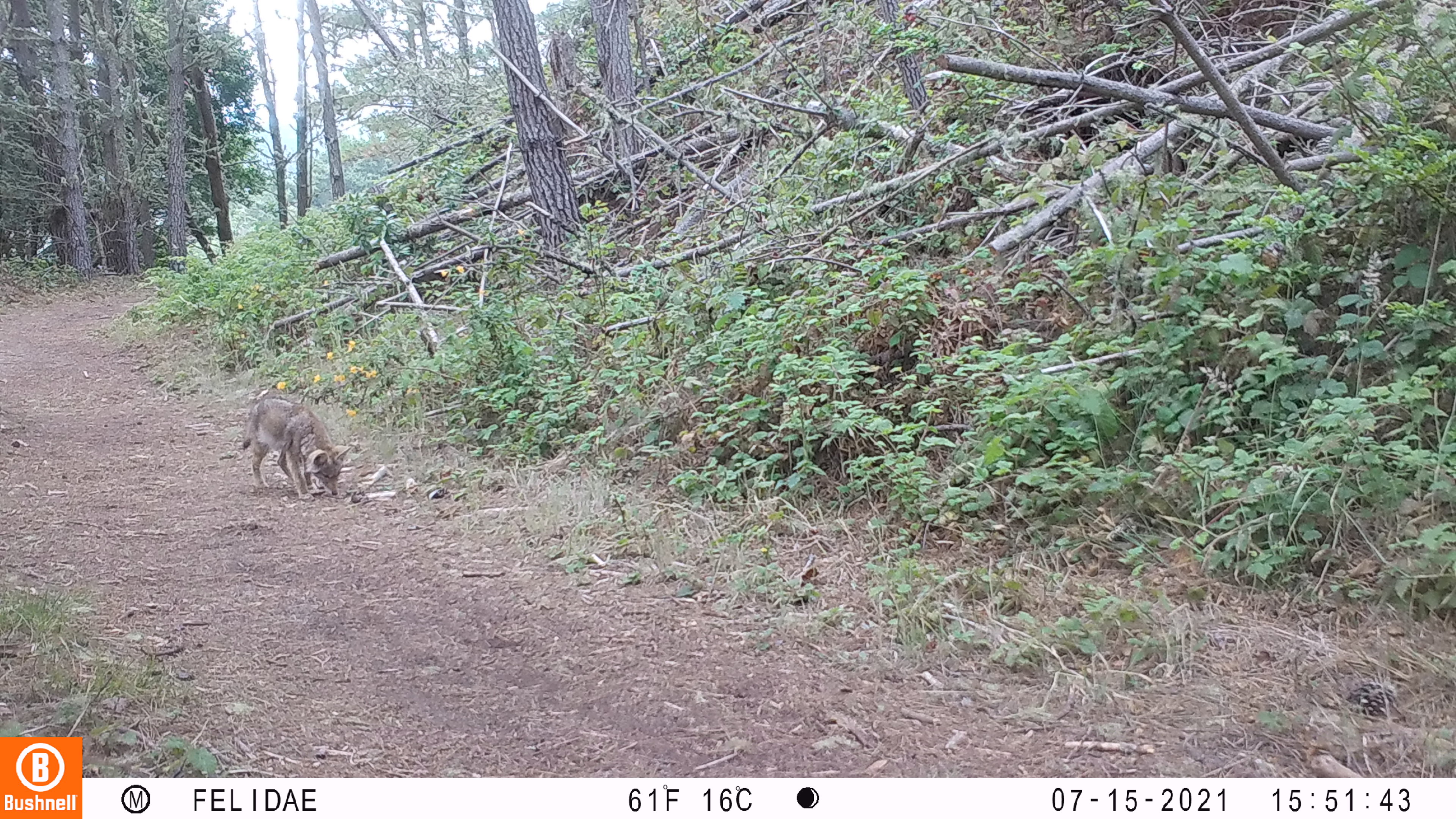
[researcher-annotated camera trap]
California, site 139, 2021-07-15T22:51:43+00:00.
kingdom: Animalia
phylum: Chordata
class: Mammalia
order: Carnivora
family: Canidae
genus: Canis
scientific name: Canis latrans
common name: coyote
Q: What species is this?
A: Coyote (Canis latrans).